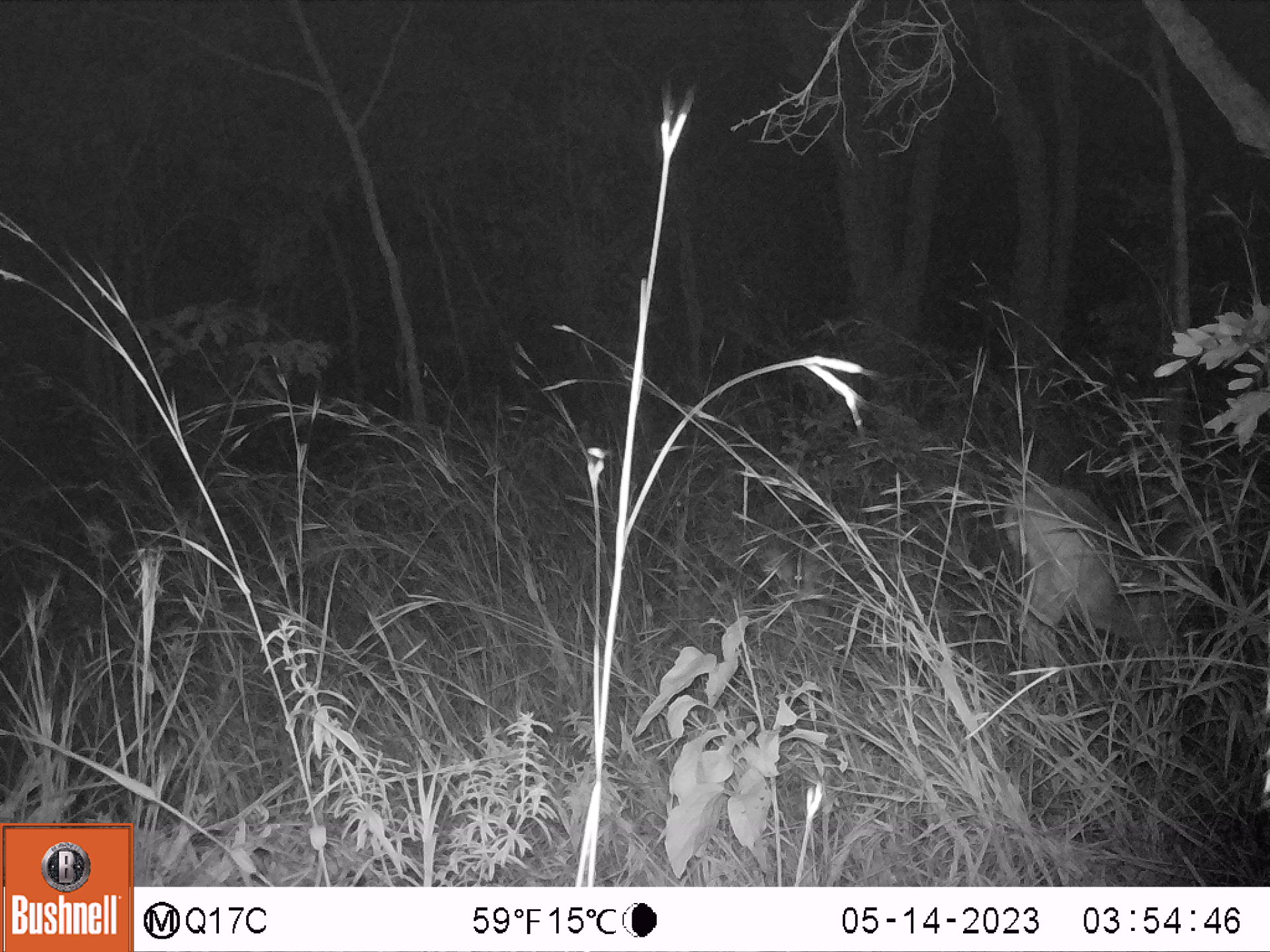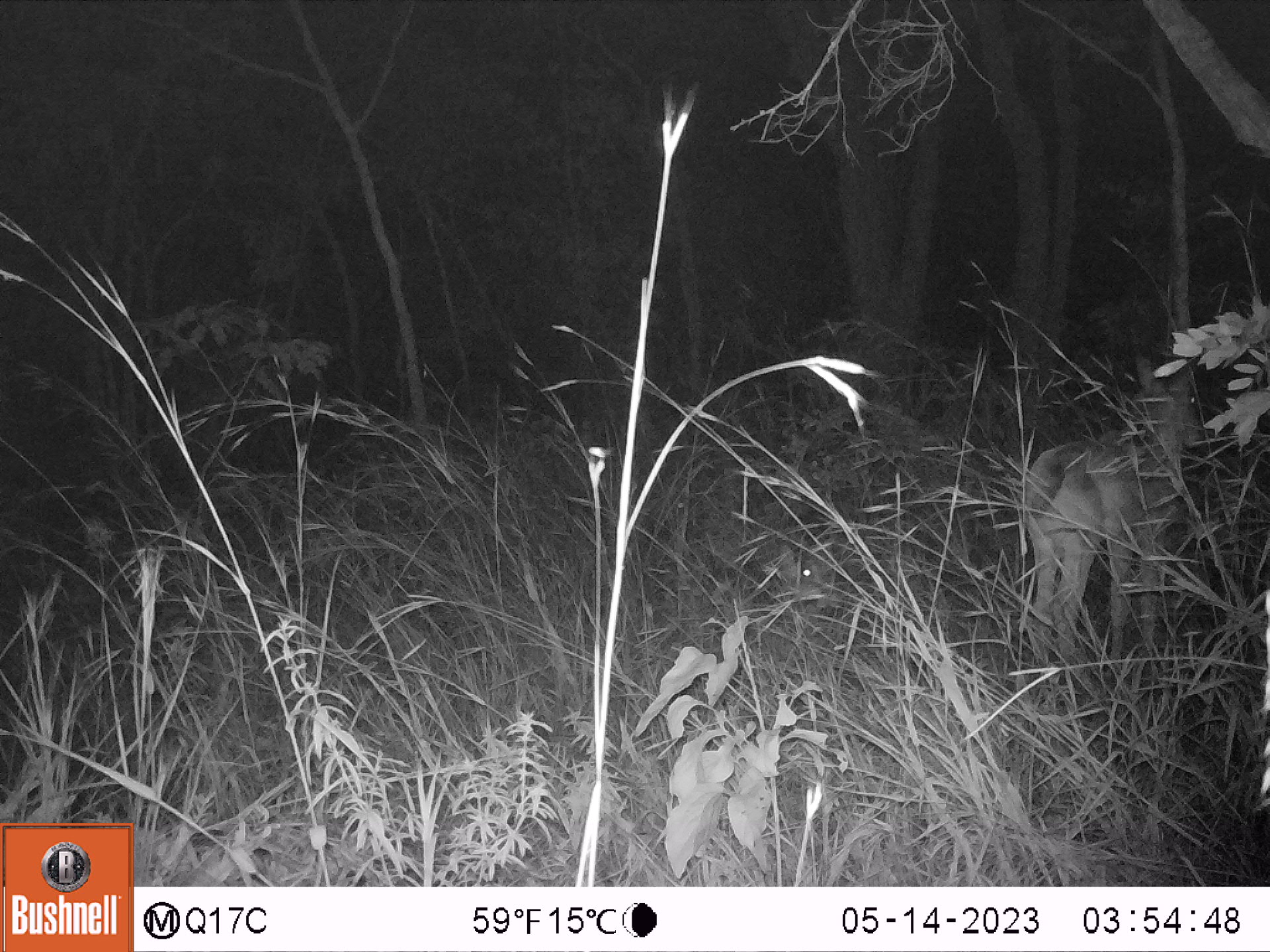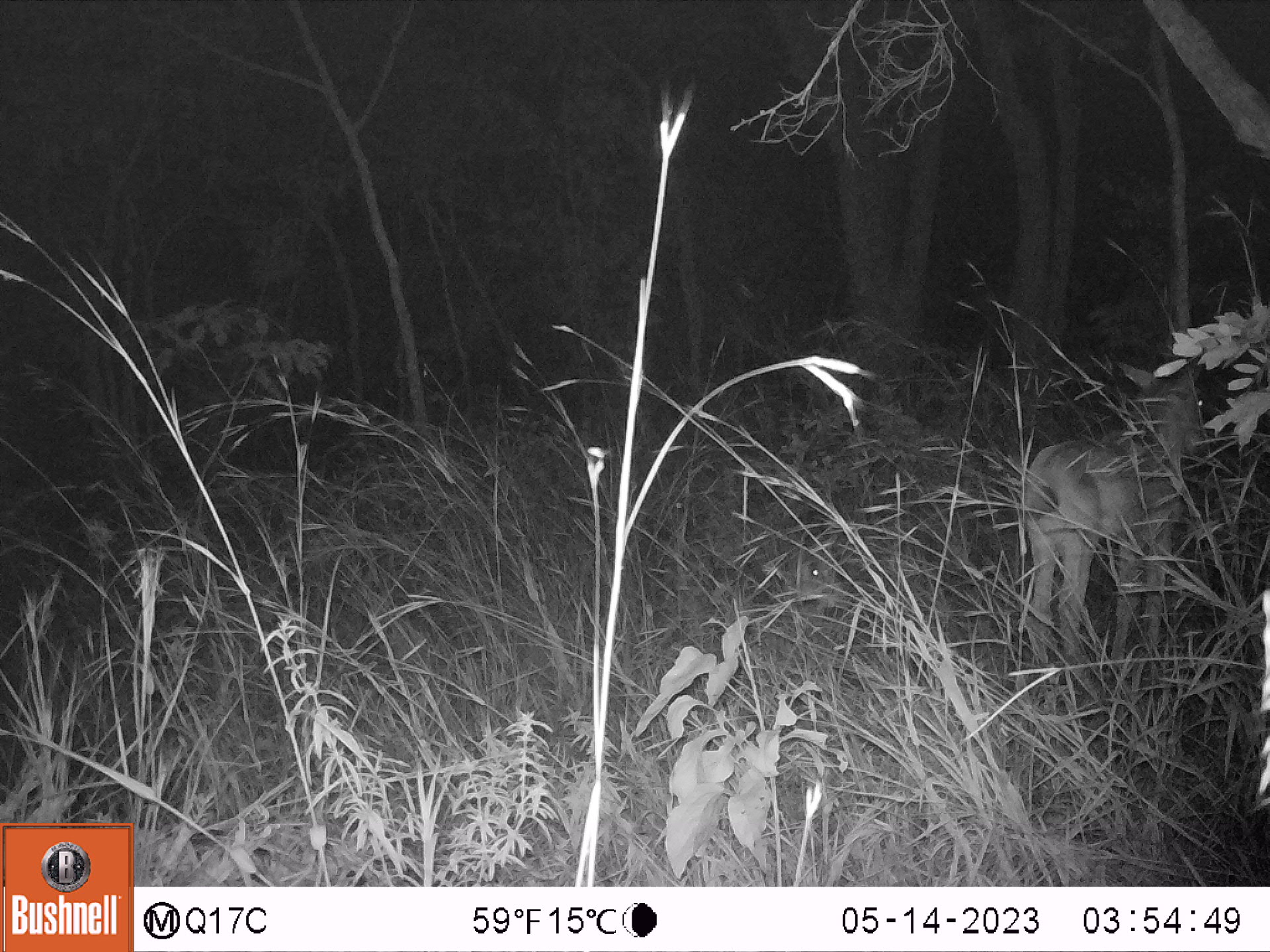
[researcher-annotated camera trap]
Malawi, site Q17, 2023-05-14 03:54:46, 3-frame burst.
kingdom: Animalia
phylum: Chordata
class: Mammalia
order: Artiodactyla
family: Bovidae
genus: Hippotragus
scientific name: Hippotragus niger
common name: sable antelope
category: sable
Sable (sable antelope) (Hippotragus niger), count 2.